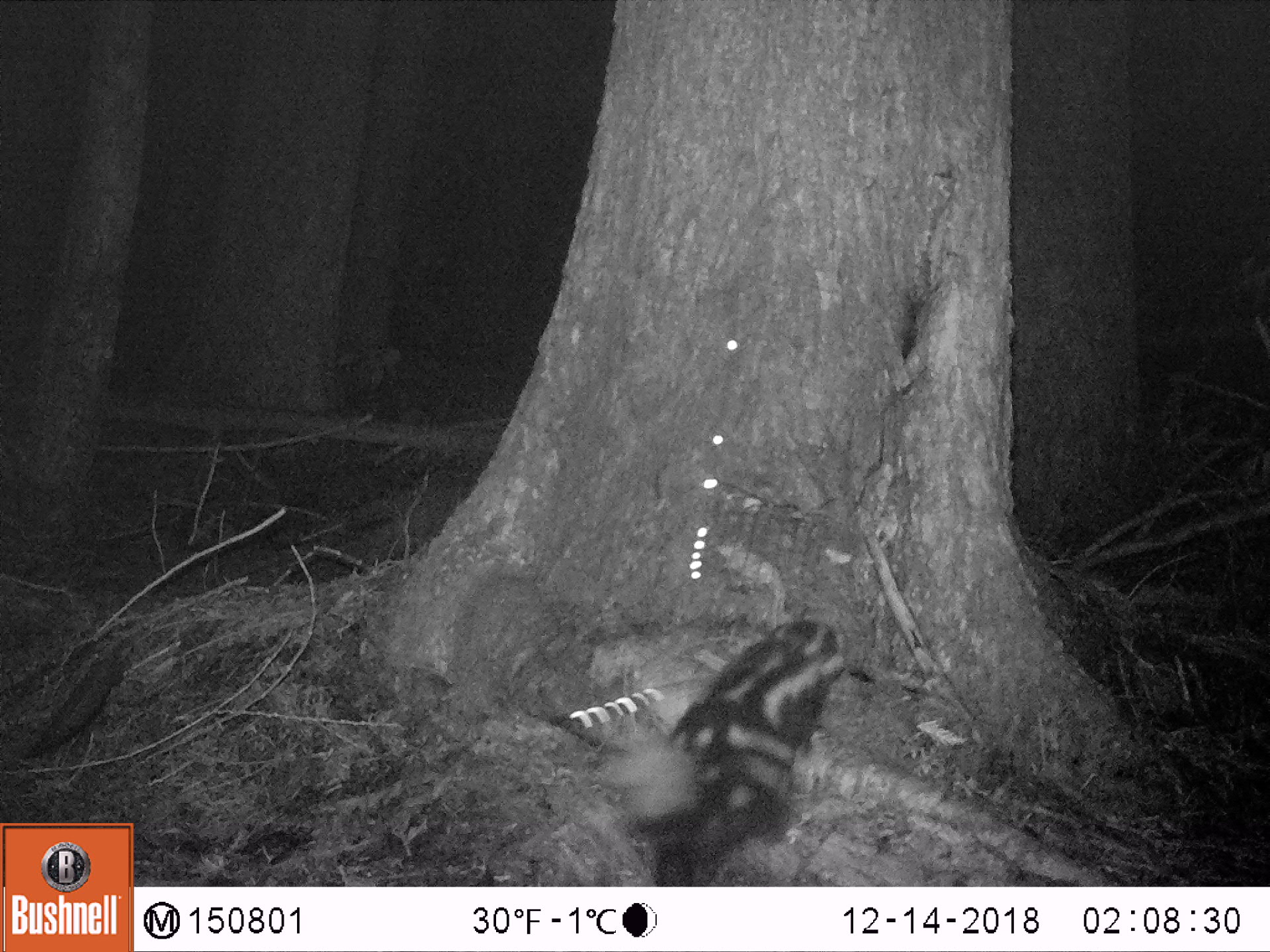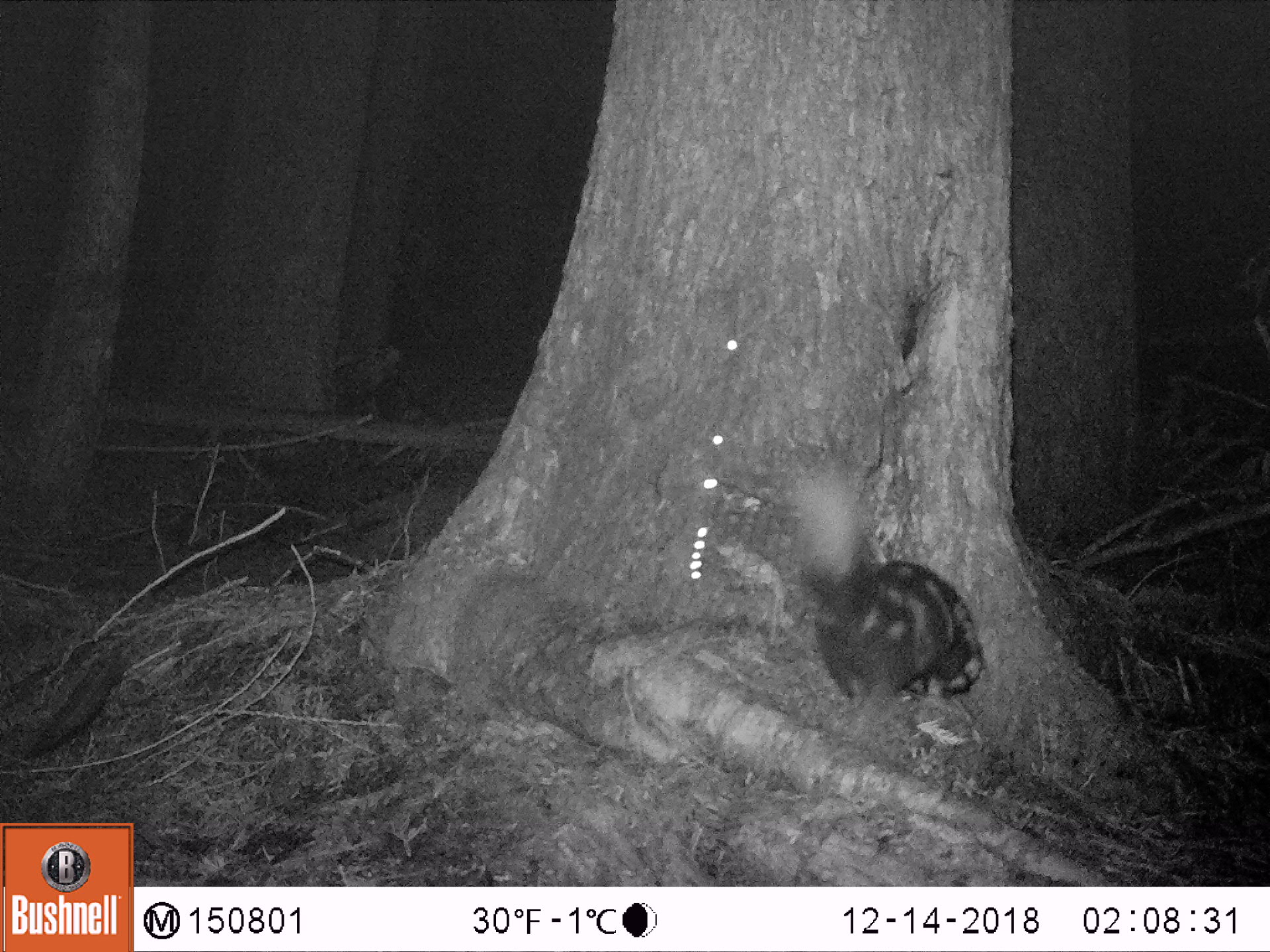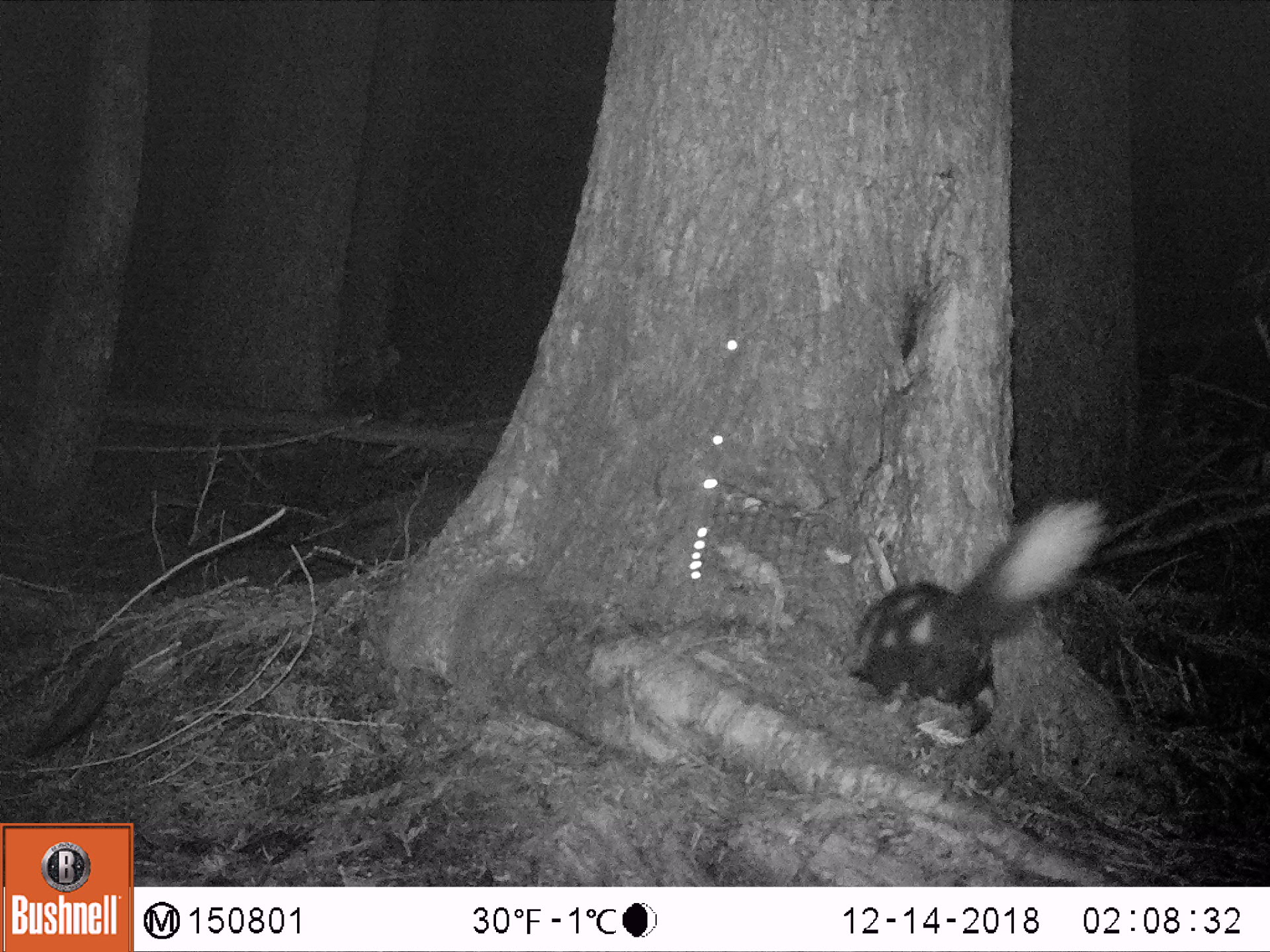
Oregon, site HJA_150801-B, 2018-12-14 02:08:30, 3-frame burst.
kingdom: Animalia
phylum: Chordata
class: Mammalia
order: Carnivora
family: Mephitidae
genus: Spilogale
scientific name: Spilogale gracilis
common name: western spotted skunk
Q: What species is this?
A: Western spotted skunk (Spilogale gracilis).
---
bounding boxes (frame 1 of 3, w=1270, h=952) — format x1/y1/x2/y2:
western spotted skunk: 585/610/864/857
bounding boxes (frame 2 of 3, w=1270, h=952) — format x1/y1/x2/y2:
western spotted skunk: 755/456/1010/712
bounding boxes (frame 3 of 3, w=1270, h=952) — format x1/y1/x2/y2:
western spotted skunk: 789/488/1119/754